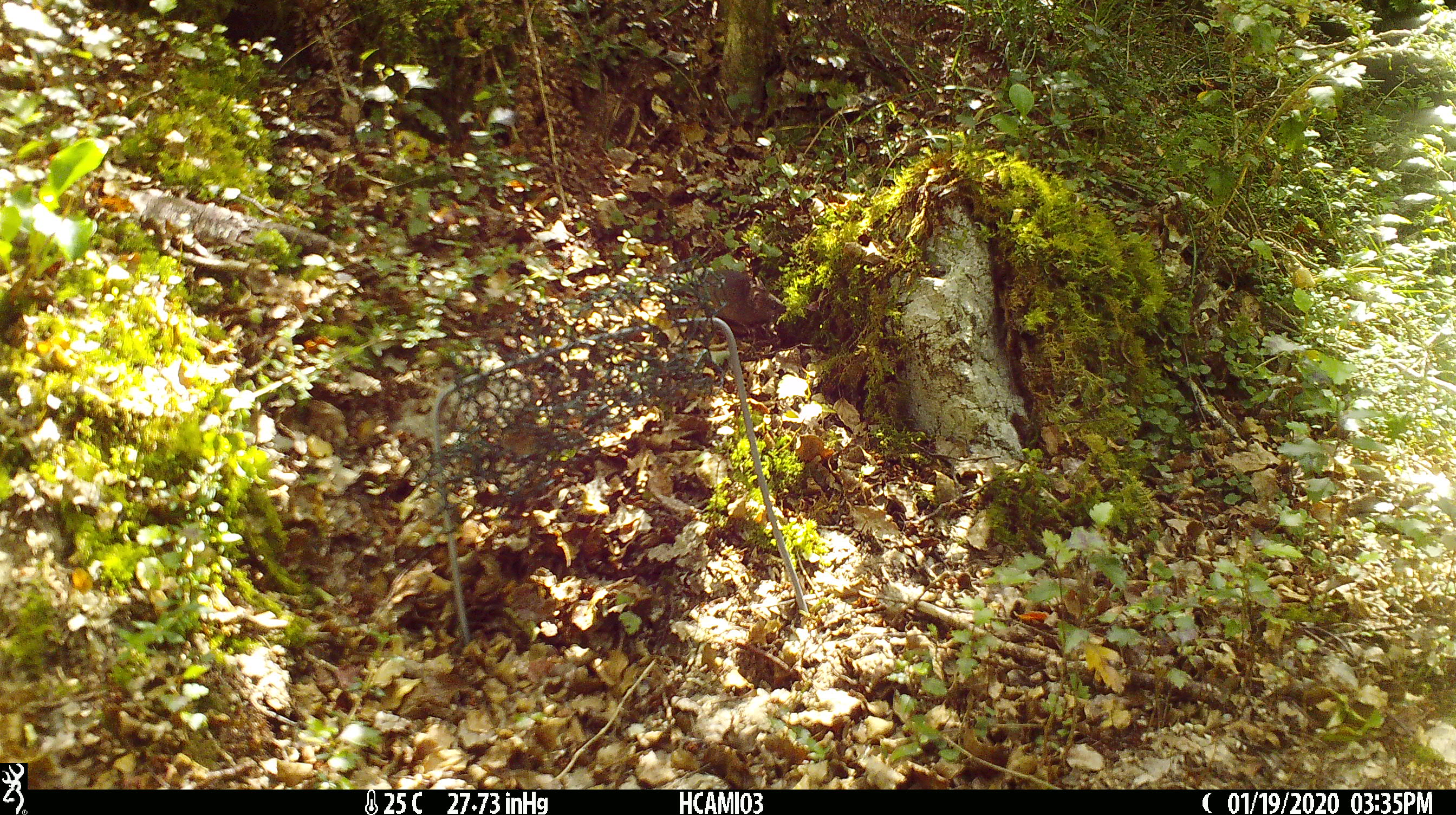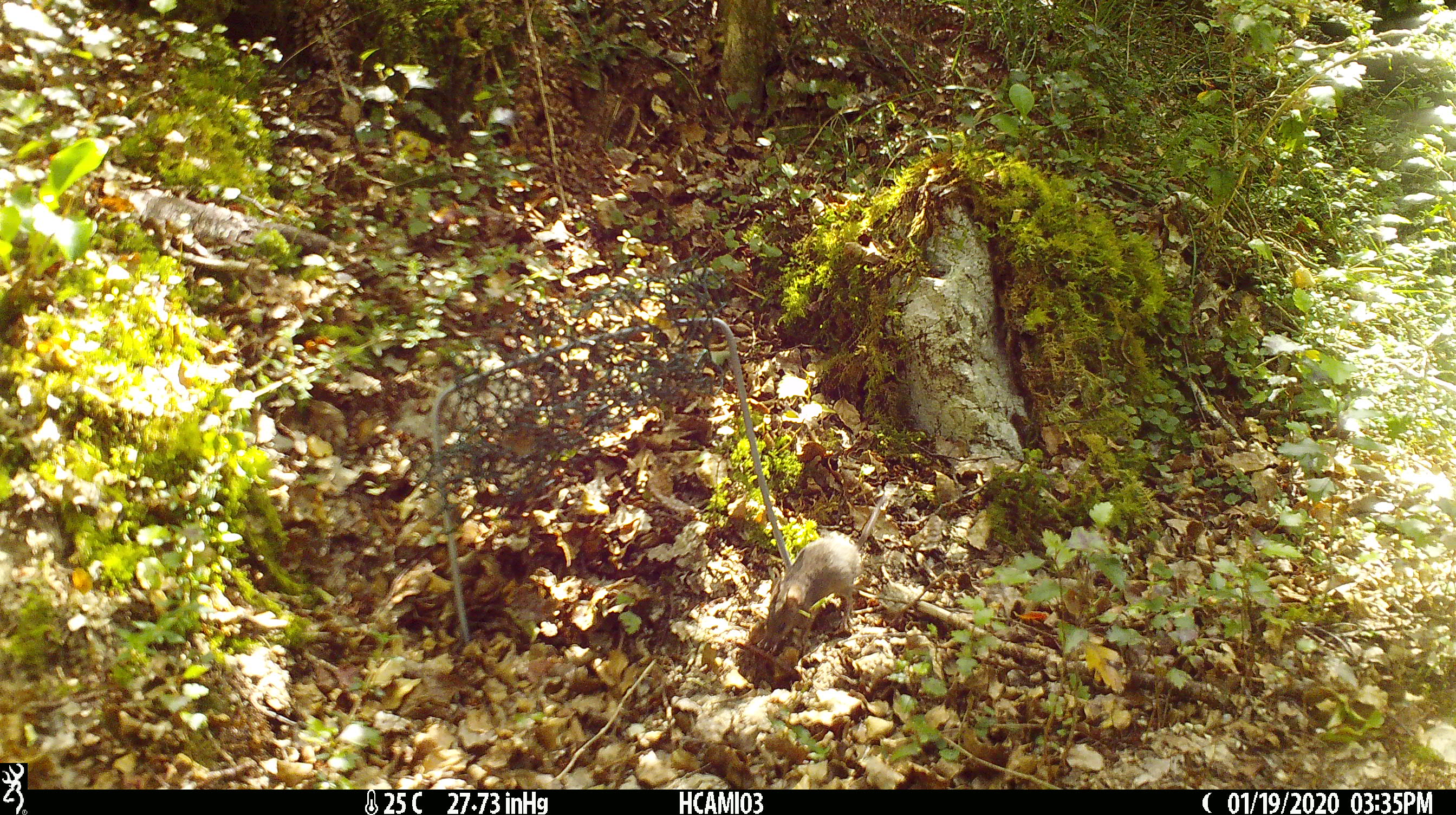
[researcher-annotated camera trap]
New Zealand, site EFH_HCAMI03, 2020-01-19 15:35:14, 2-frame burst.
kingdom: Animalia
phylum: Chordata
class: Mammalia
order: Rodentia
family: Muridae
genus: Mus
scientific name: Mus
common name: mouse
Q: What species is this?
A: Mouse (Mus).